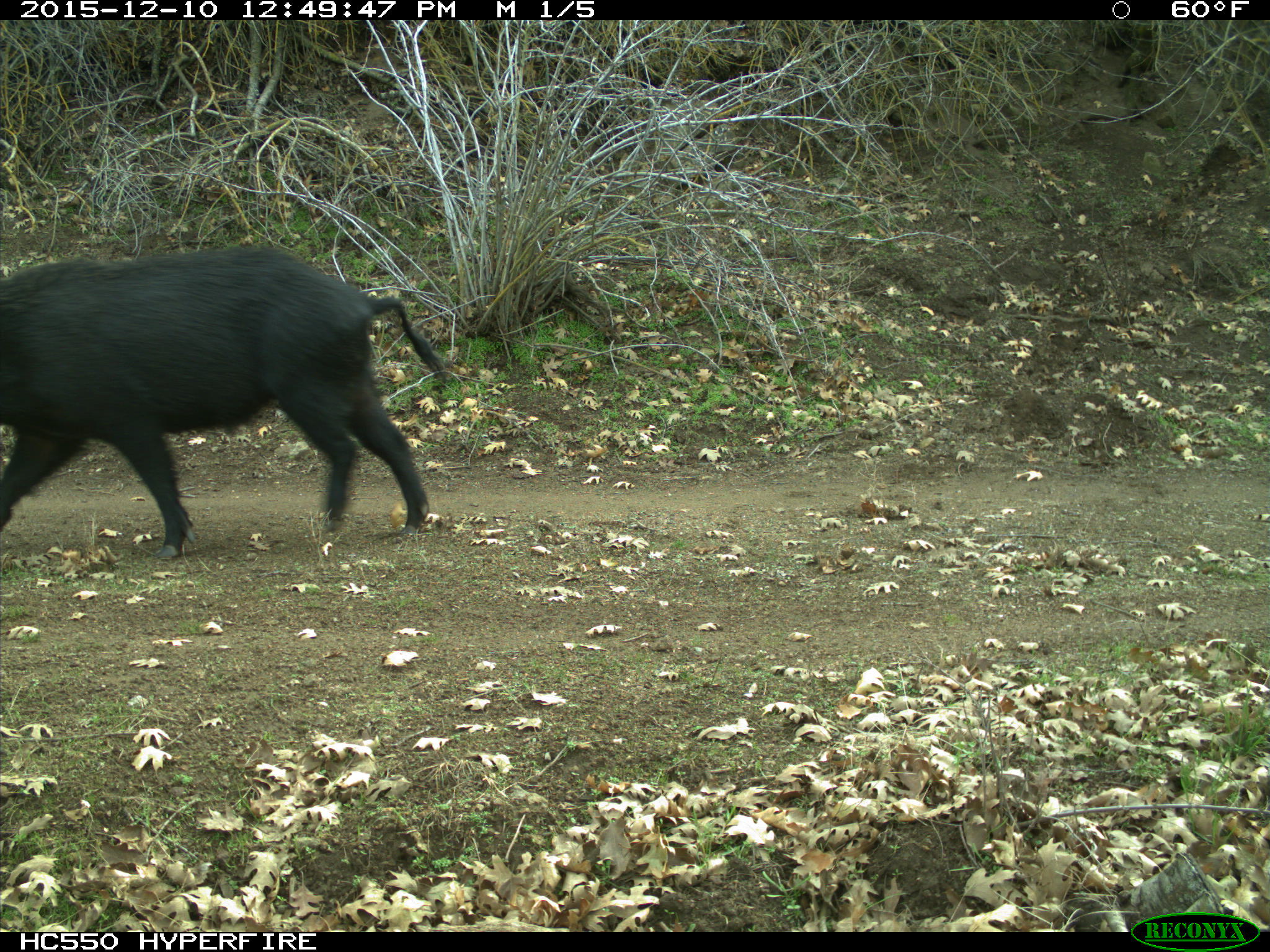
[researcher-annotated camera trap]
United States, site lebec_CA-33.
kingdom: Animalia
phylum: Chordata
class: Mammalia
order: Artiodactyla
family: Suidae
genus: Sus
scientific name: Sus scrofa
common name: wild boar